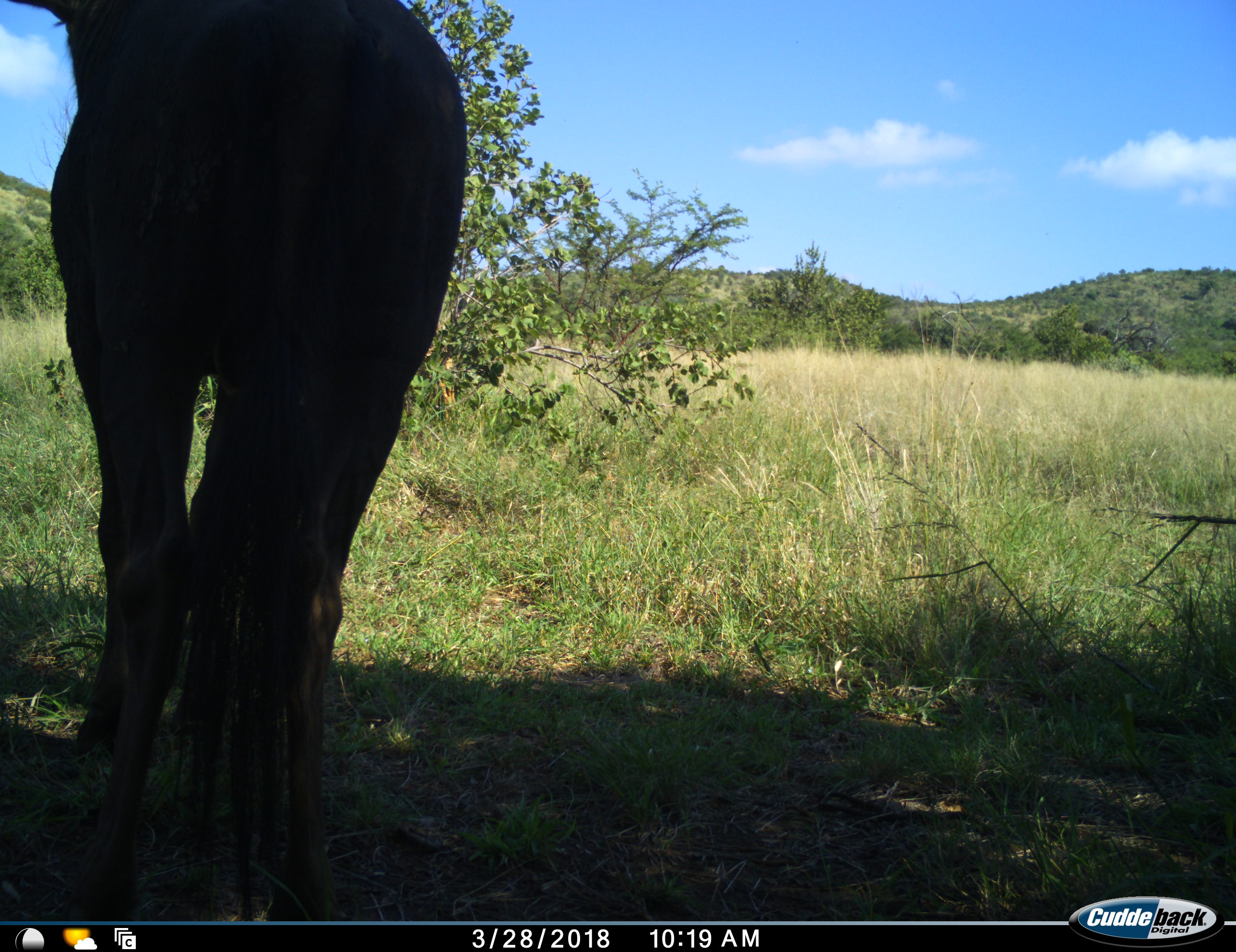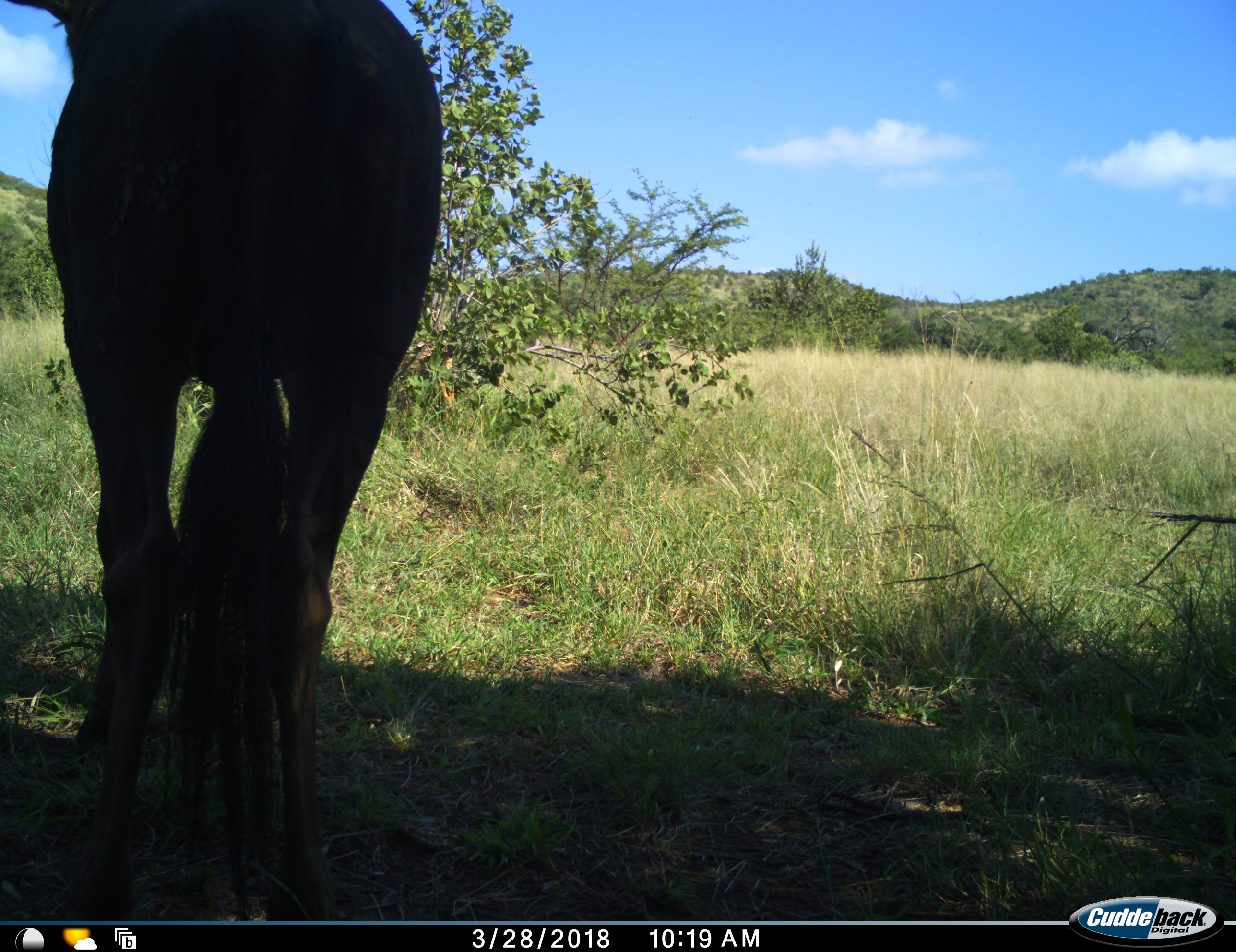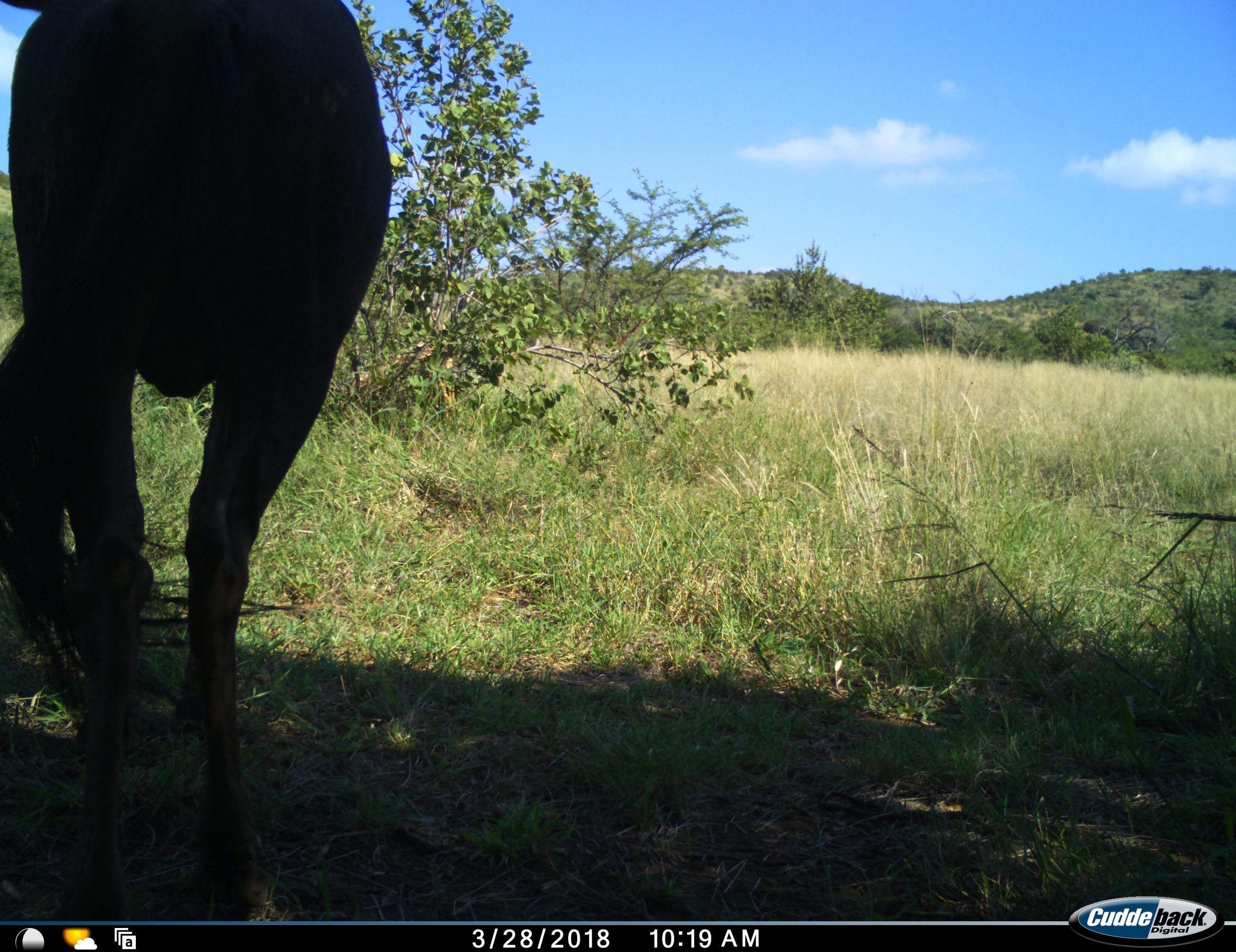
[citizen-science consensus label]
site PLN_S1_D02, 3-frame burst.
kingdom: Animalia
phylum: Chordata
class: Mammalia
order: Artiodactyla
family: Bovidae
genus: Connochaetes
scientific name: Connochaetes taurinus taurinus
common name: blue wildebeest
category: wildebeestblue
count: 1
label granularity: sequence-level